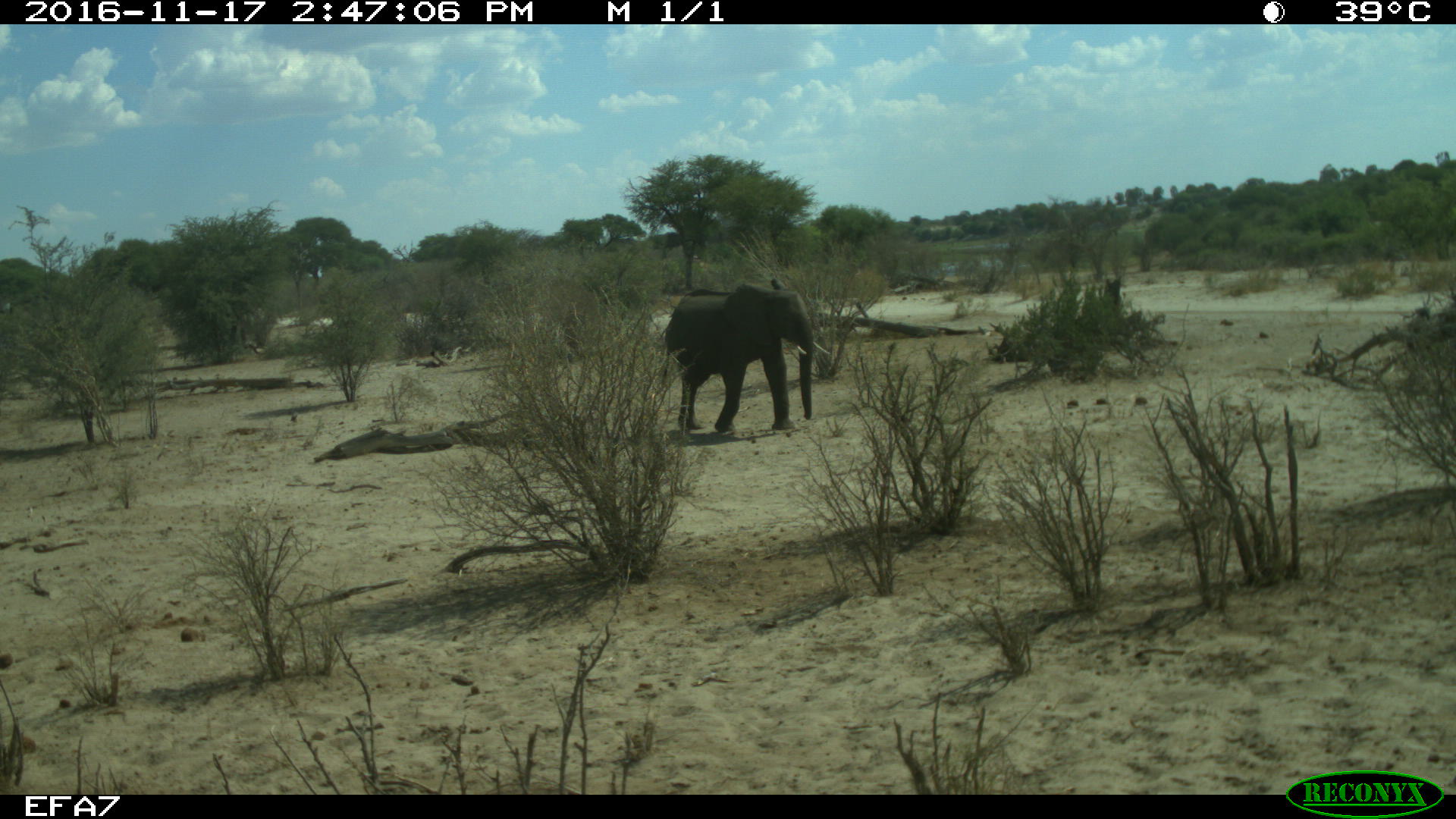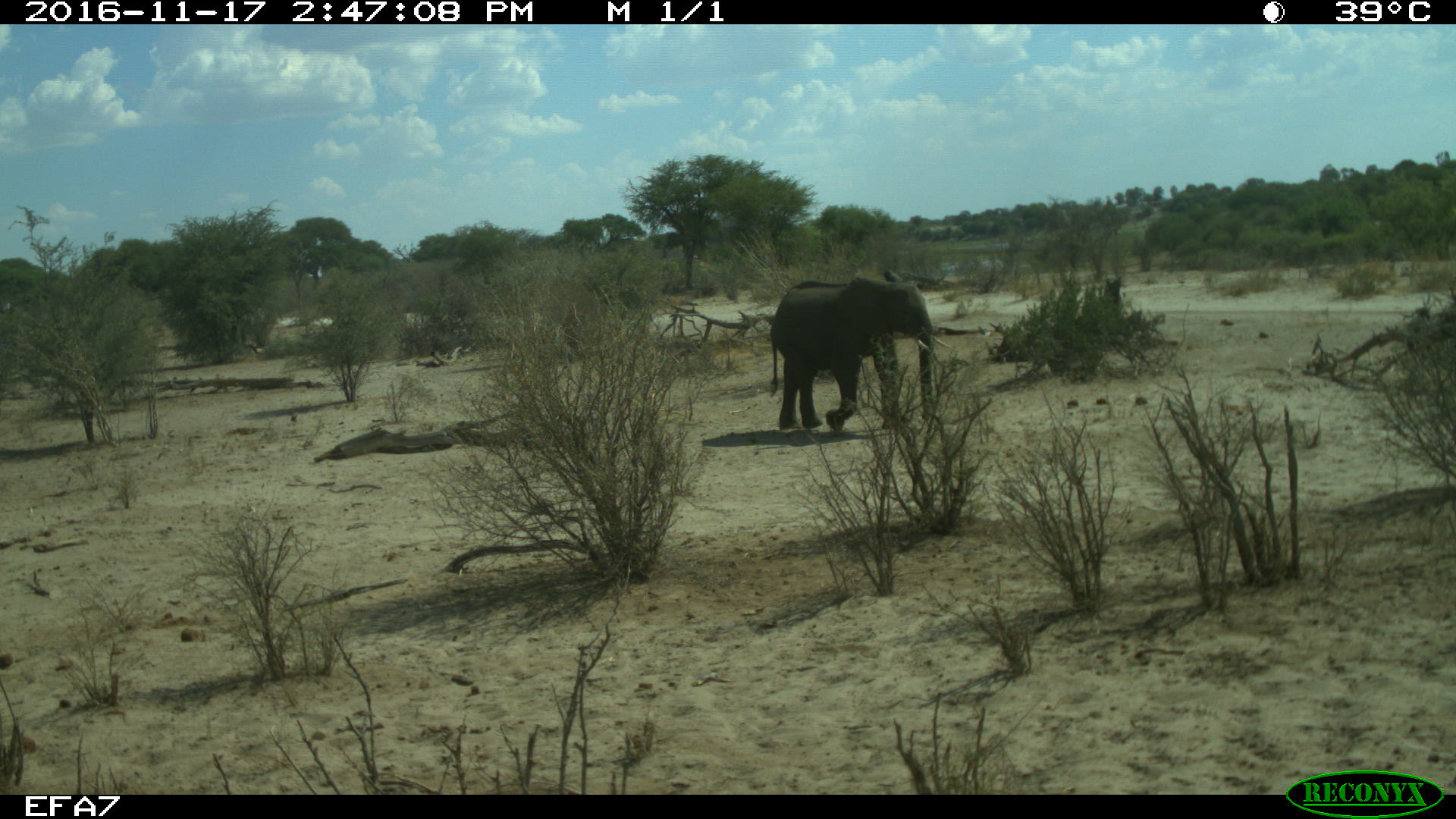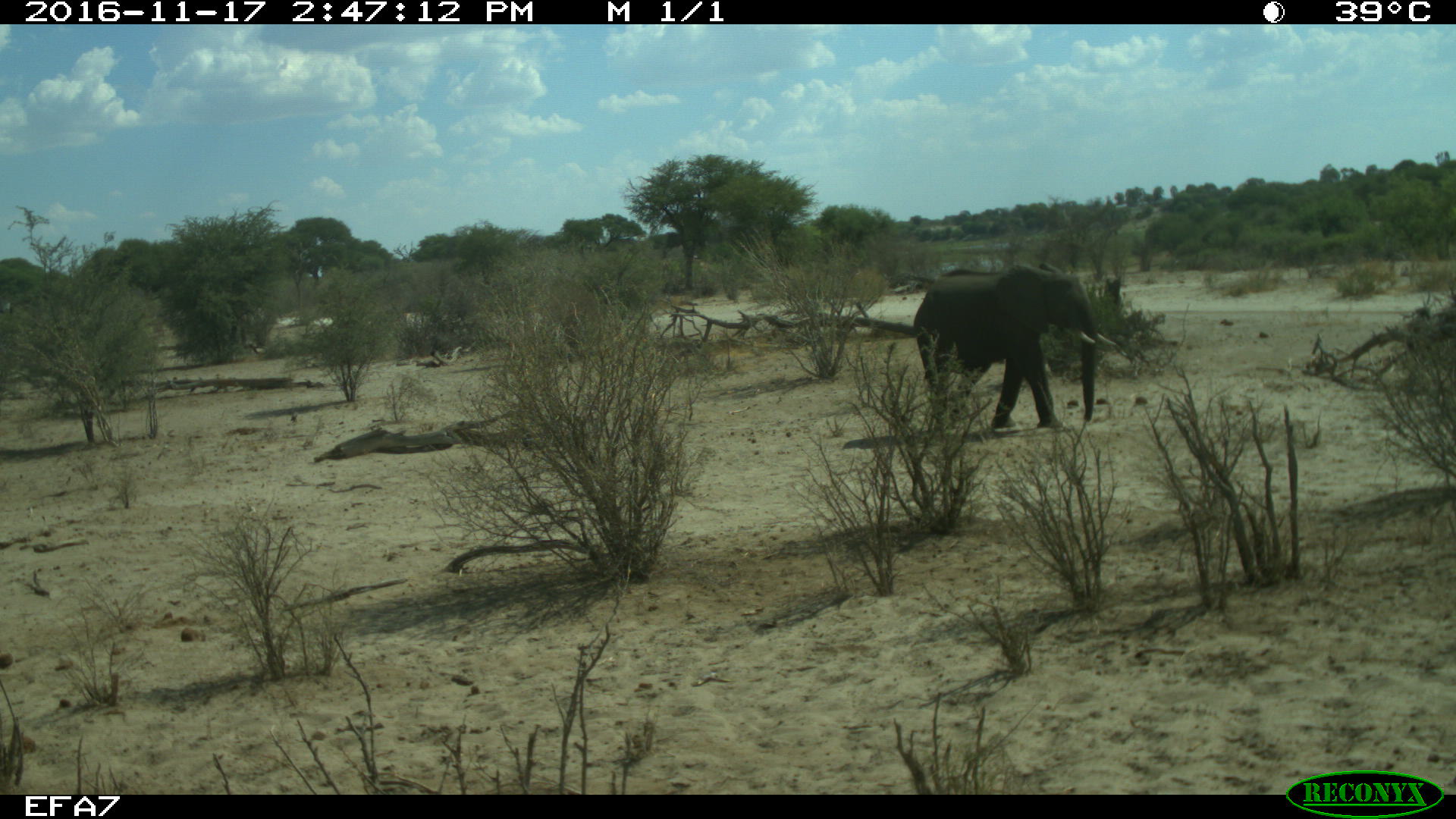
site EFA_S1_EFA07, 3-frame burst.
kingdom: Animalia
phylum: Chordata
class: Mammalia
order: Proboscidea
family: Elephantidae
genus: Loxodonta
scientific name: Loxodonta africana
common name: african bush elephant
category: elephant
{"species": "elephant (african bush elephant) (Loxodonta africana)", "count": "1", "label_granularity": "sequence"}